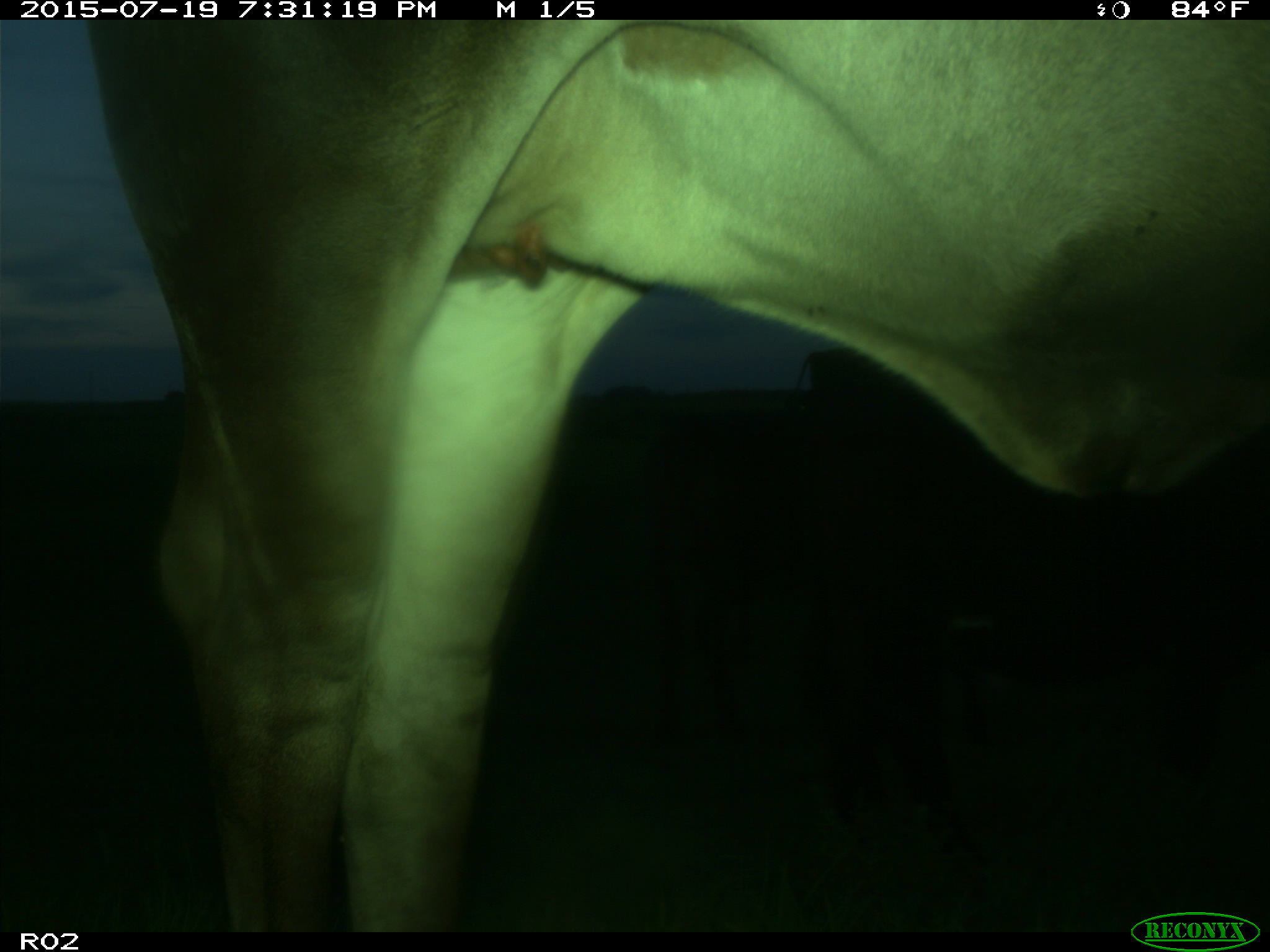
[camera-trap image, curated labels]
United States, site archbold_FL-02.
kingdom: Animalia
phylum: Chordata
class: Mammalia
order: Artiodactyla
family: Bovidae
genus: Bos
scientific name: Bos taurus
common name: domestic cow